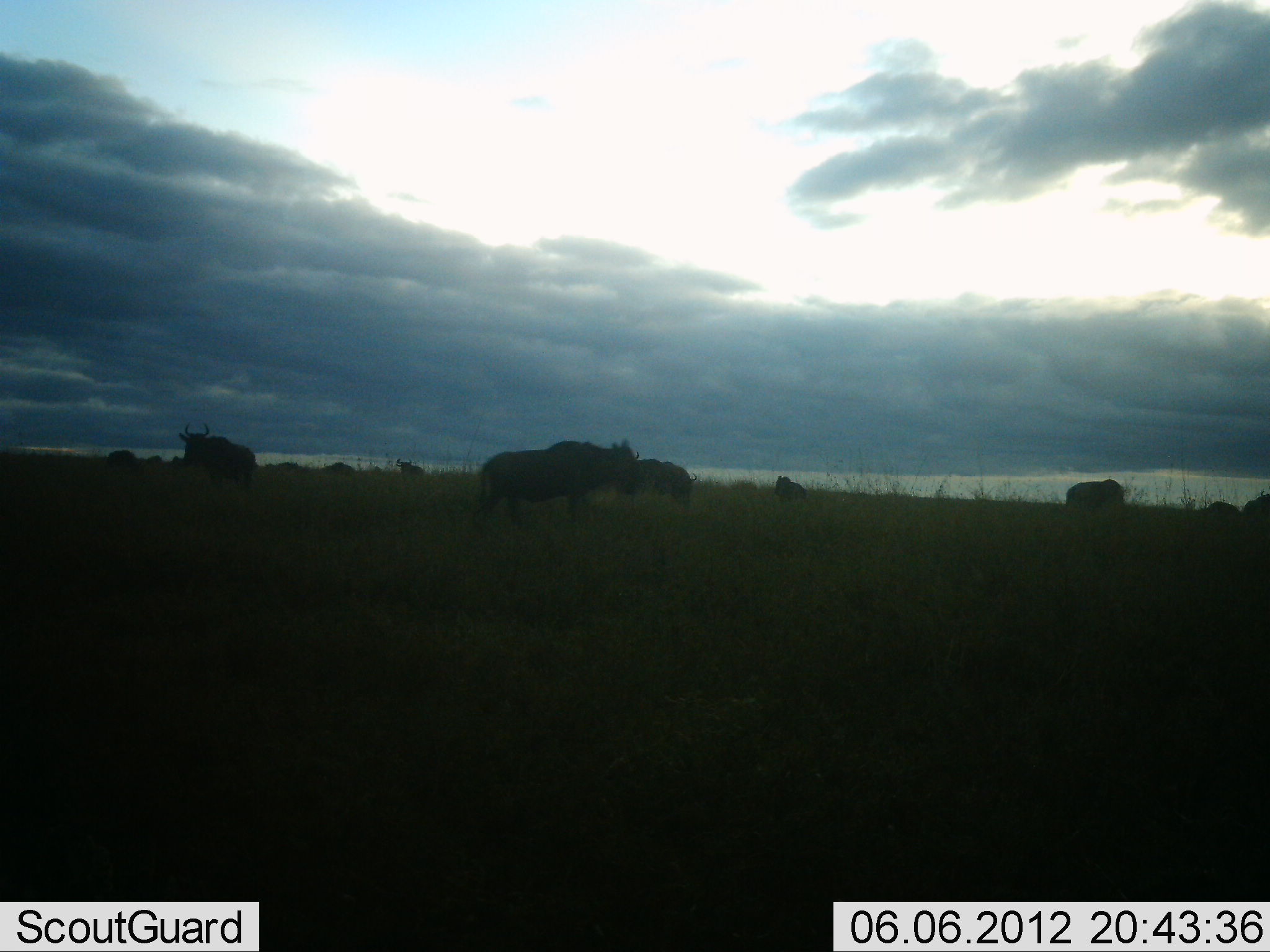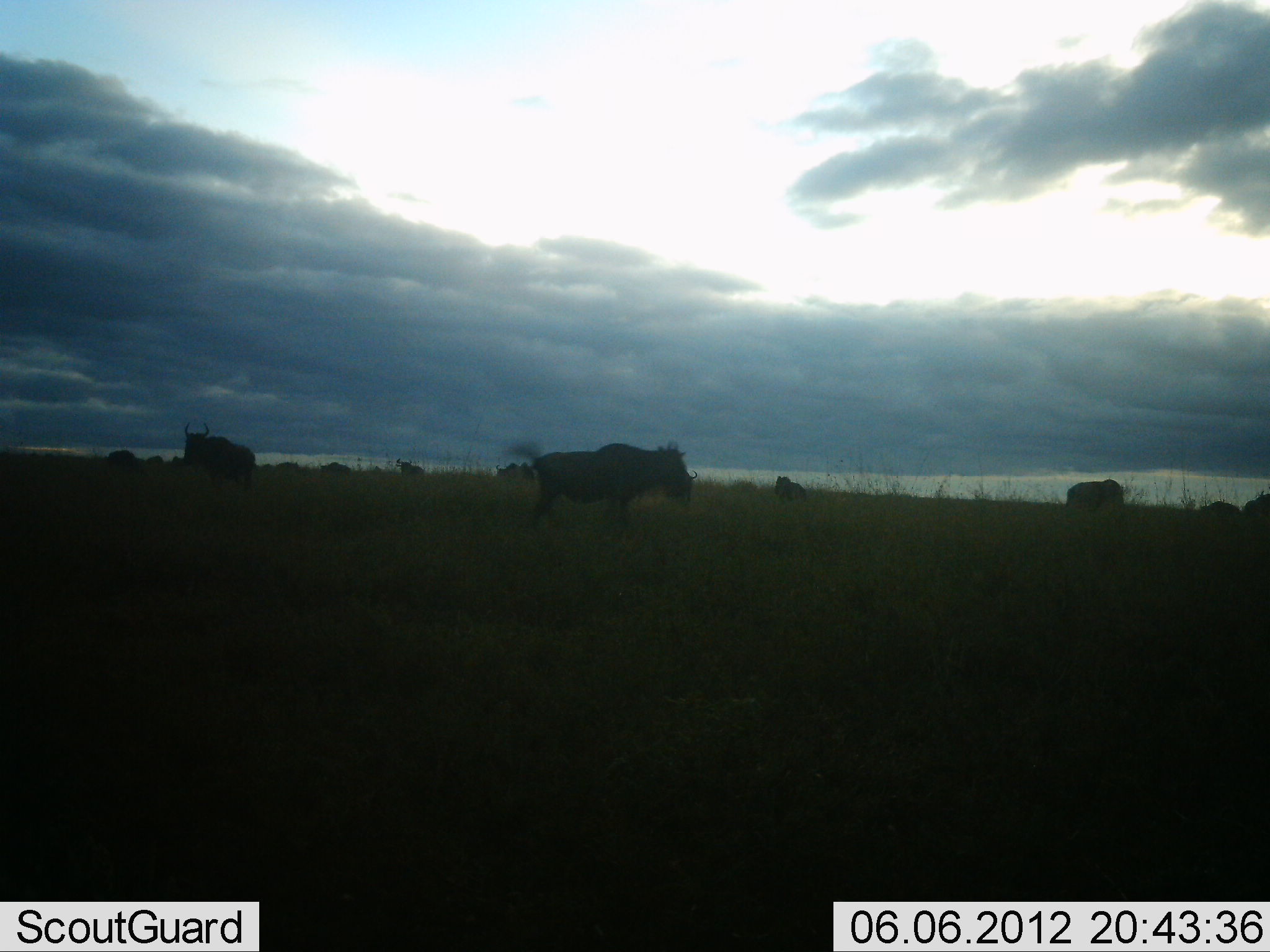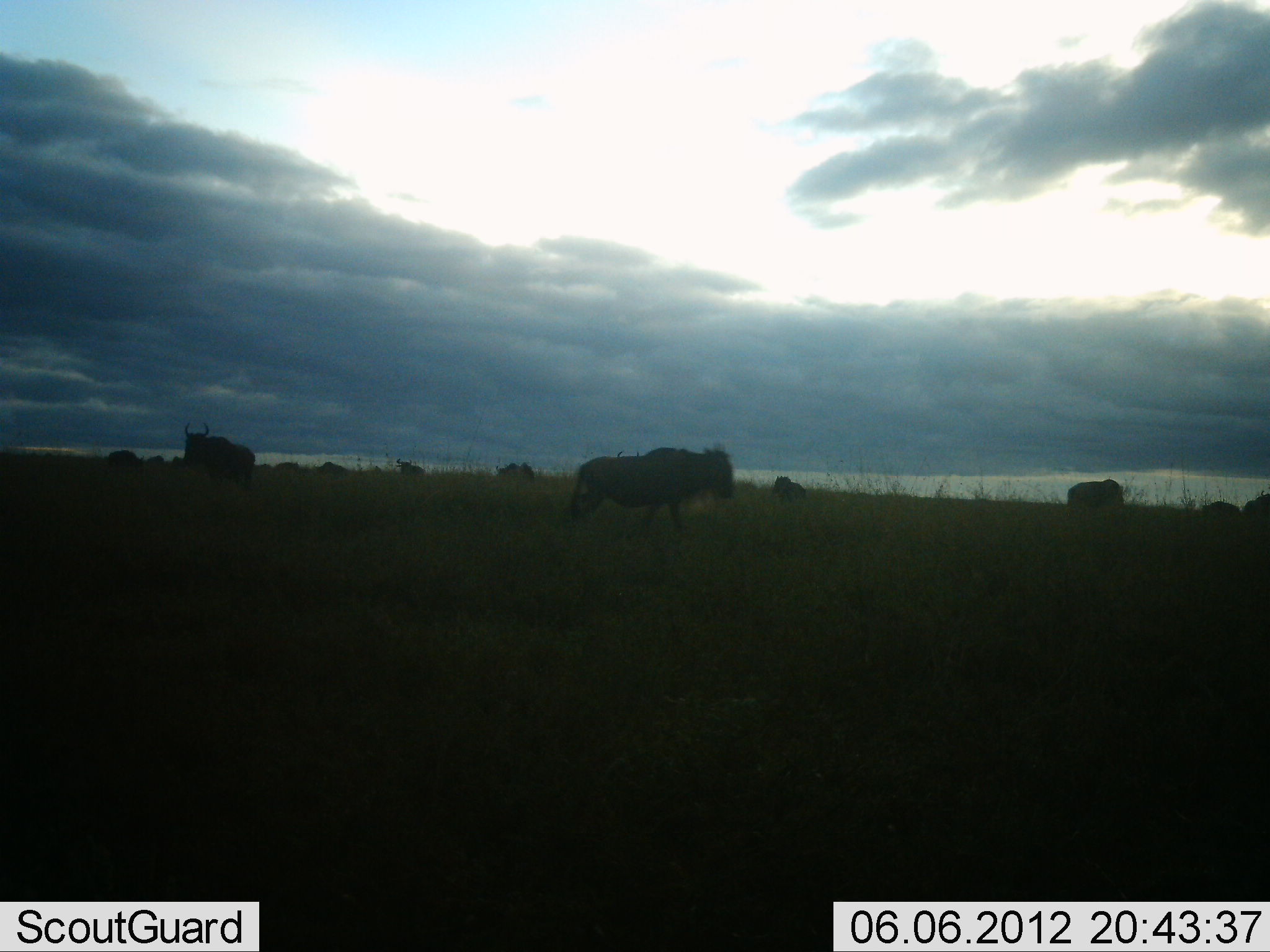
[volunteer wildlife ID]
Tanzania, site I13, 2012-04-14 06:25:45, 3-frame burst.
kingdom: Animalia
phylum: Chordata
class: Mammalia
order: Artiodactyla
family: Bovidae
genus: Connochaetes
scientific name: Connochaetes taurinus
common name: blue wildebeest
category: wildebeest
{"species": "wildebeest (blue wildebeest) (Connochaetes taurinus)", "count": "11-50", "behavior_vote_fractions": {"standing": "83%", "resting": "0%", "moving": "90%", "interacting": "0%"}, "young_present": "0%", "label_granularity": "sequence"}